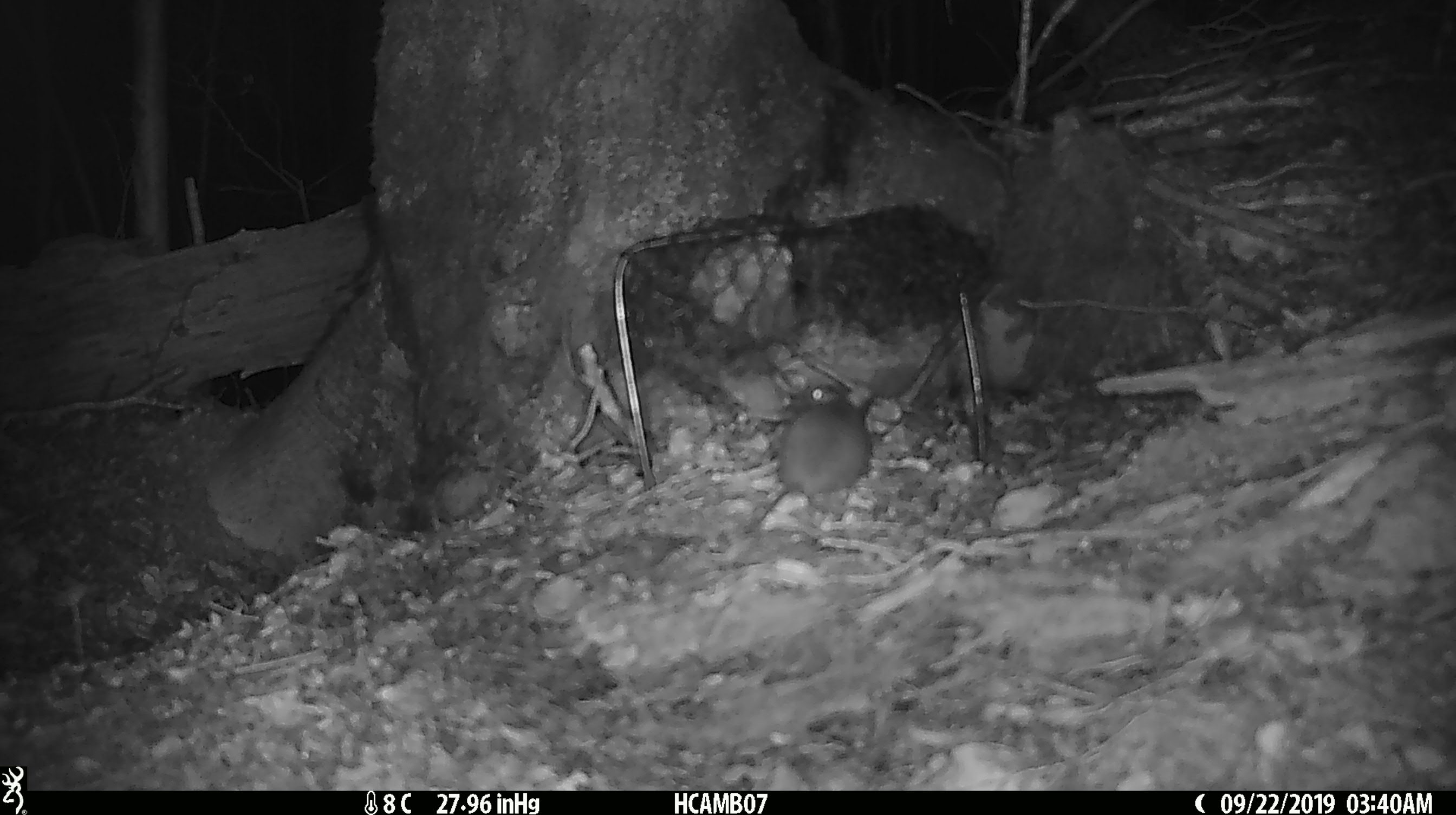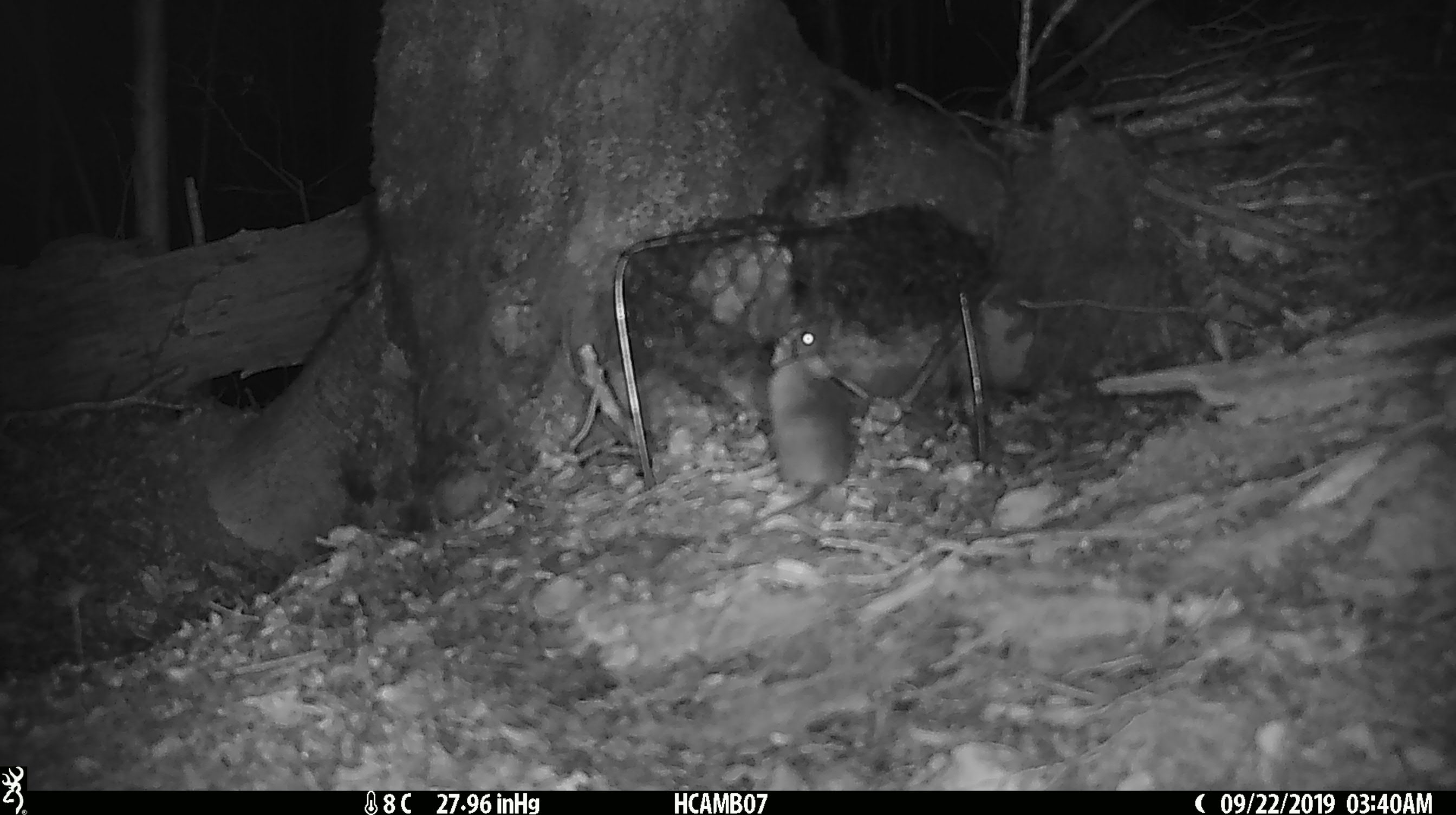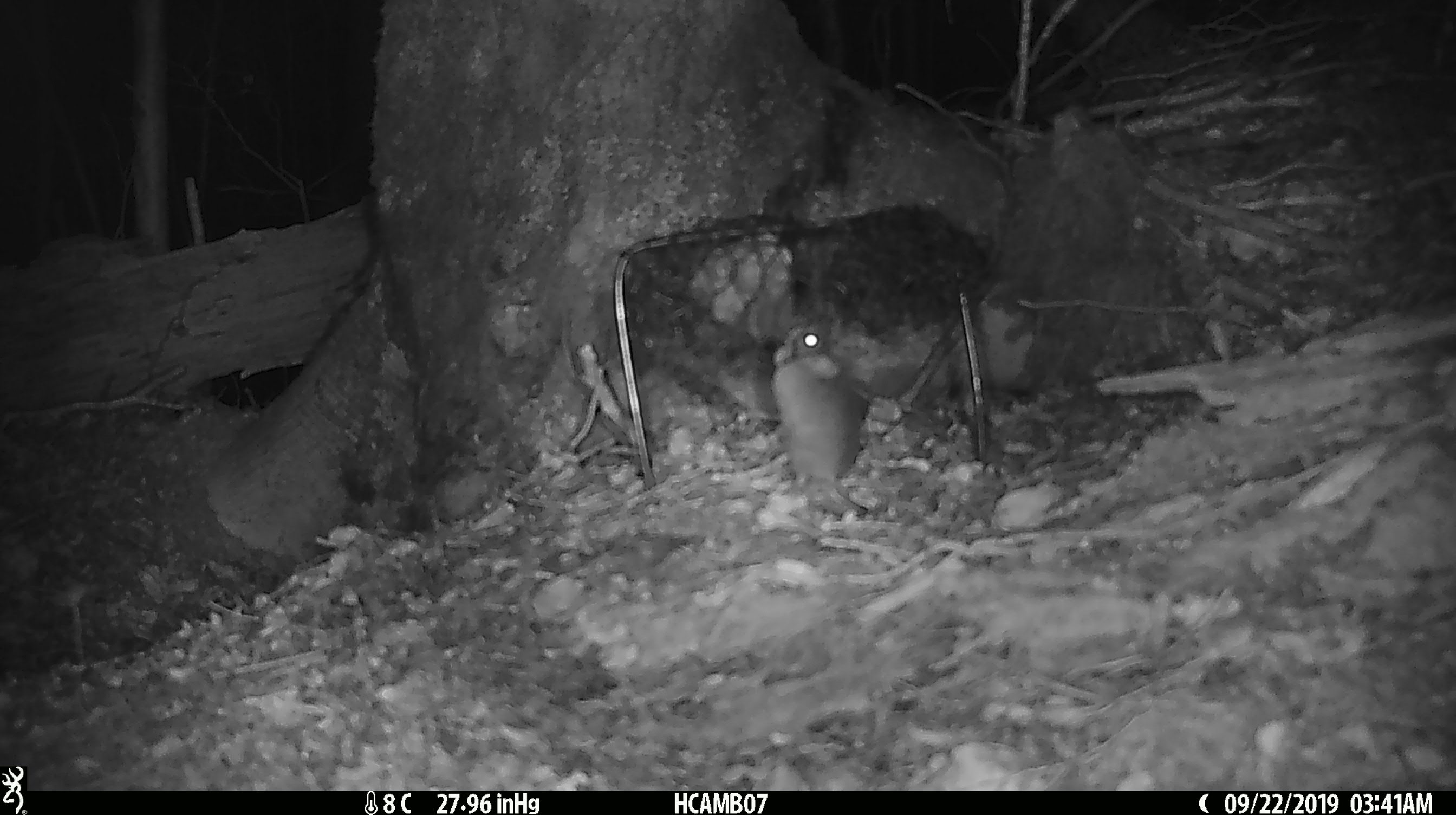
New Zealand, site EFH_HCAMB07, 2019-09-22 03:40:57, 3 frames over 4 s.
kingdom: Animalia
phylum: Chordata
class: Mammalia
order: Rodentia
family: Muridae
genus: Mus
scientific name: Mus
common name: mouse